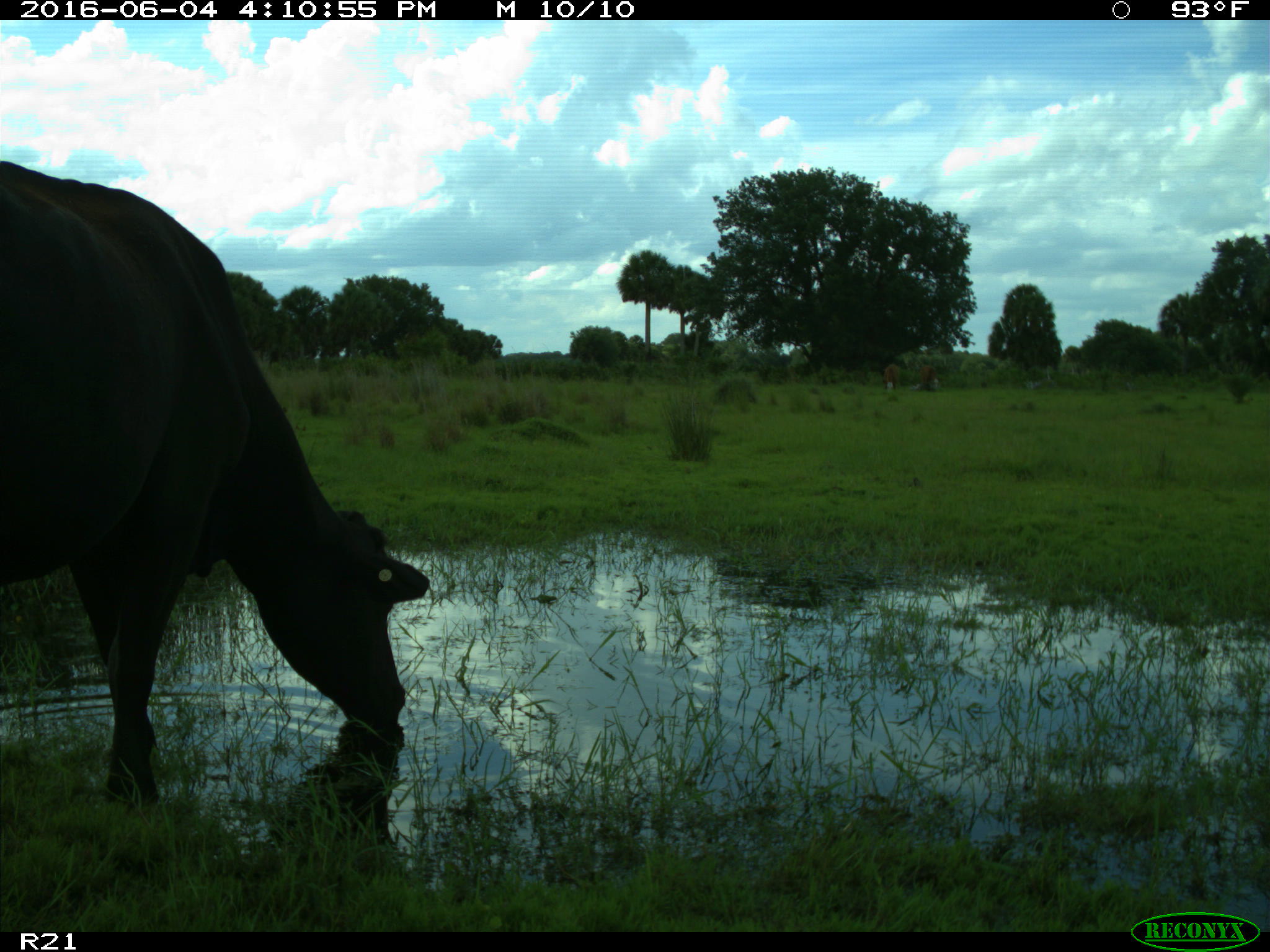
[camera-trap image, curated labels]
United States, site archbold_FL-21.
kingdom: Animalia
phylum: Chordata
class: Mammalia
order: Artiodactyla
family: Bovidae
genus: Bos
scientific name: Bos taurus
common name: domestic cow